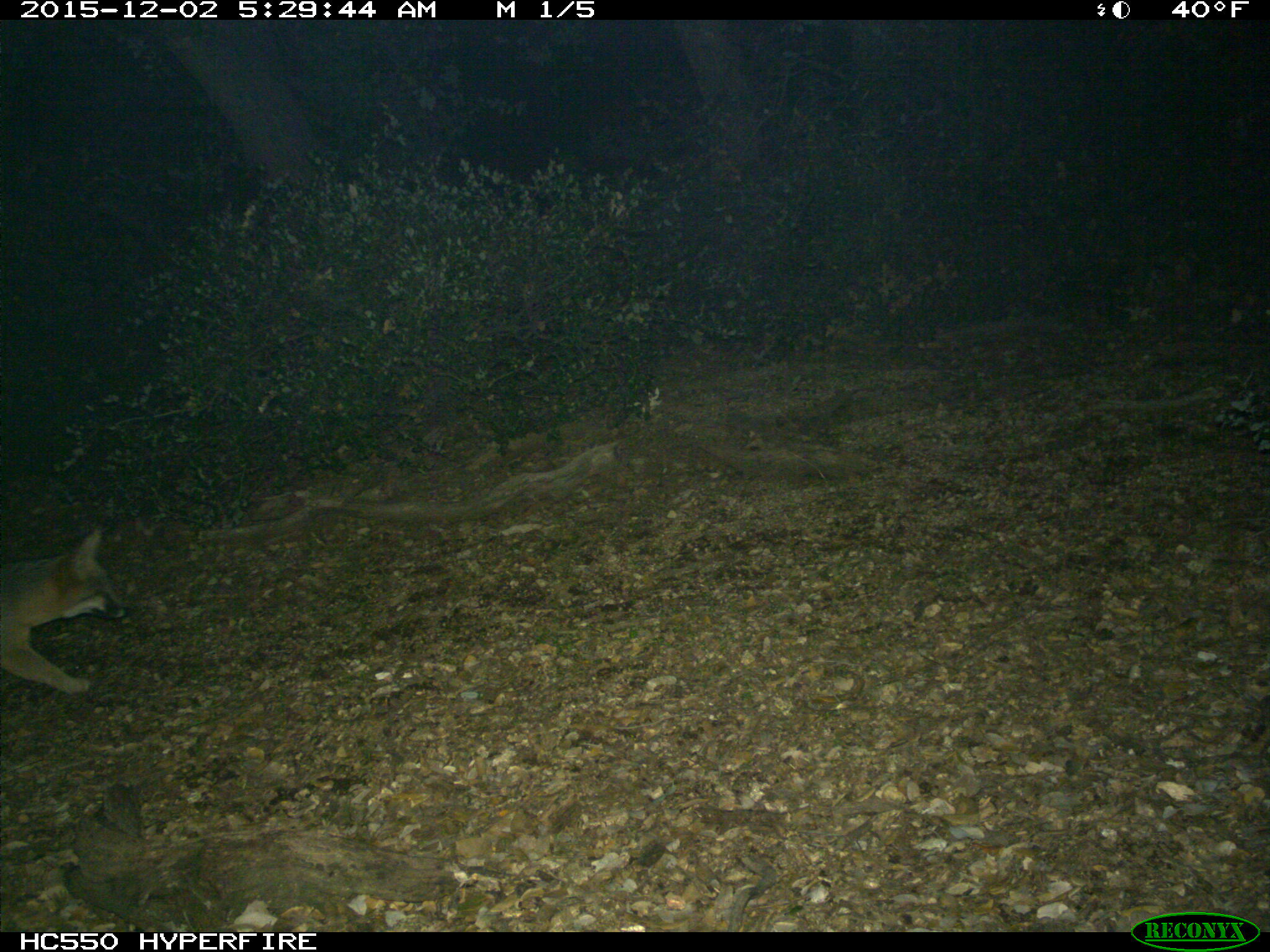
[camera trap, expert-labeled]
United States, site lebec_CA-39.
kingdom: Animalia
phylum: Chordata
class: Mammalia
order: Carnivora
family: Canidae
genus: Urocyon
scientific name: Urocyon cinereoargenteus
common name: gray fox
Urocyon cinereoargenteus (gray fox).